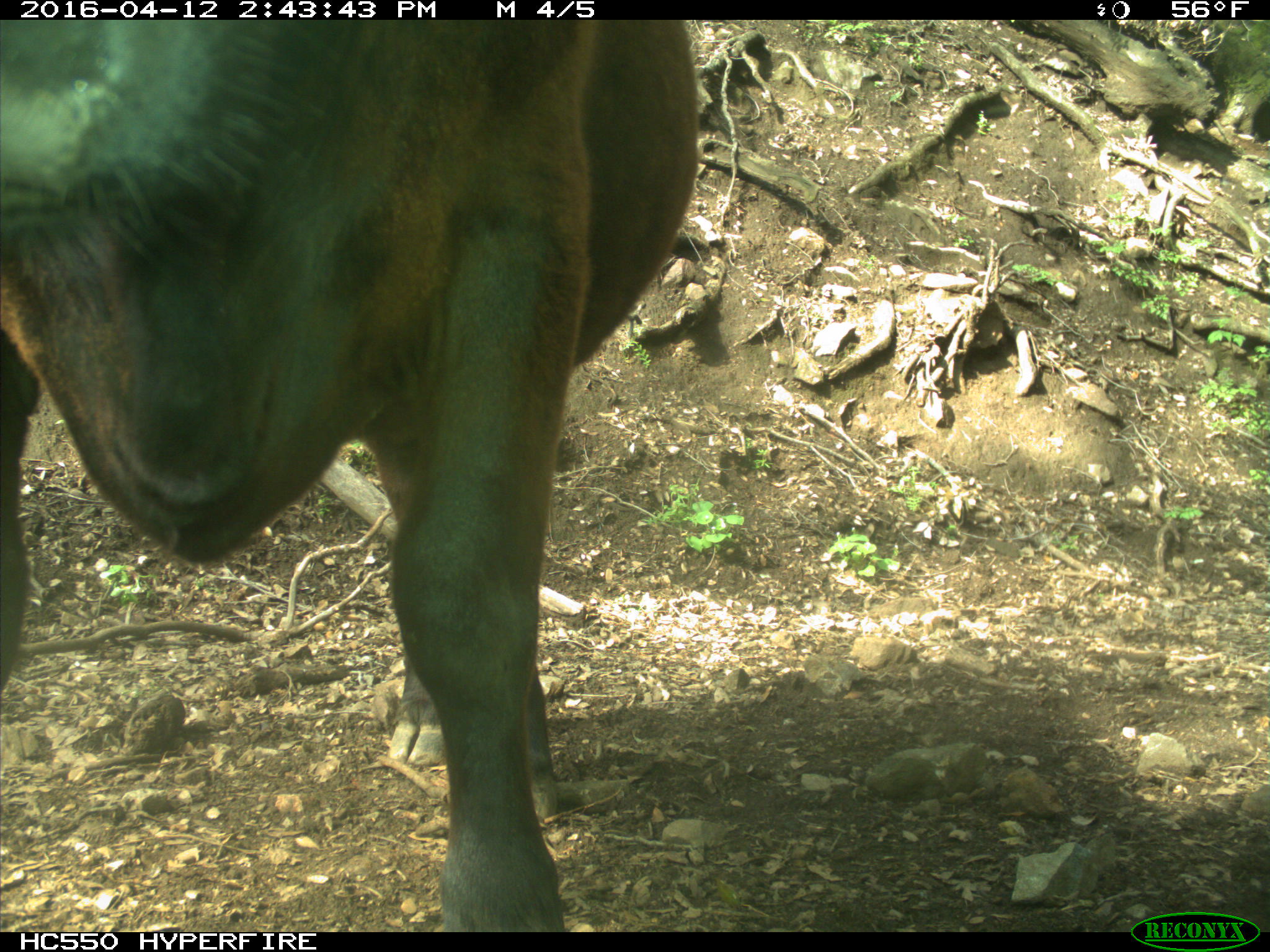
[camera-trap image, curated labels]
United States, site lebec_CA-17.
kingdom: Animalia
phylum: Chordata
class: Mammalia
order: Artiodactyla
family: Bovidae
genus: Bos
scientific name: Bos taurus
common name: domestic cow